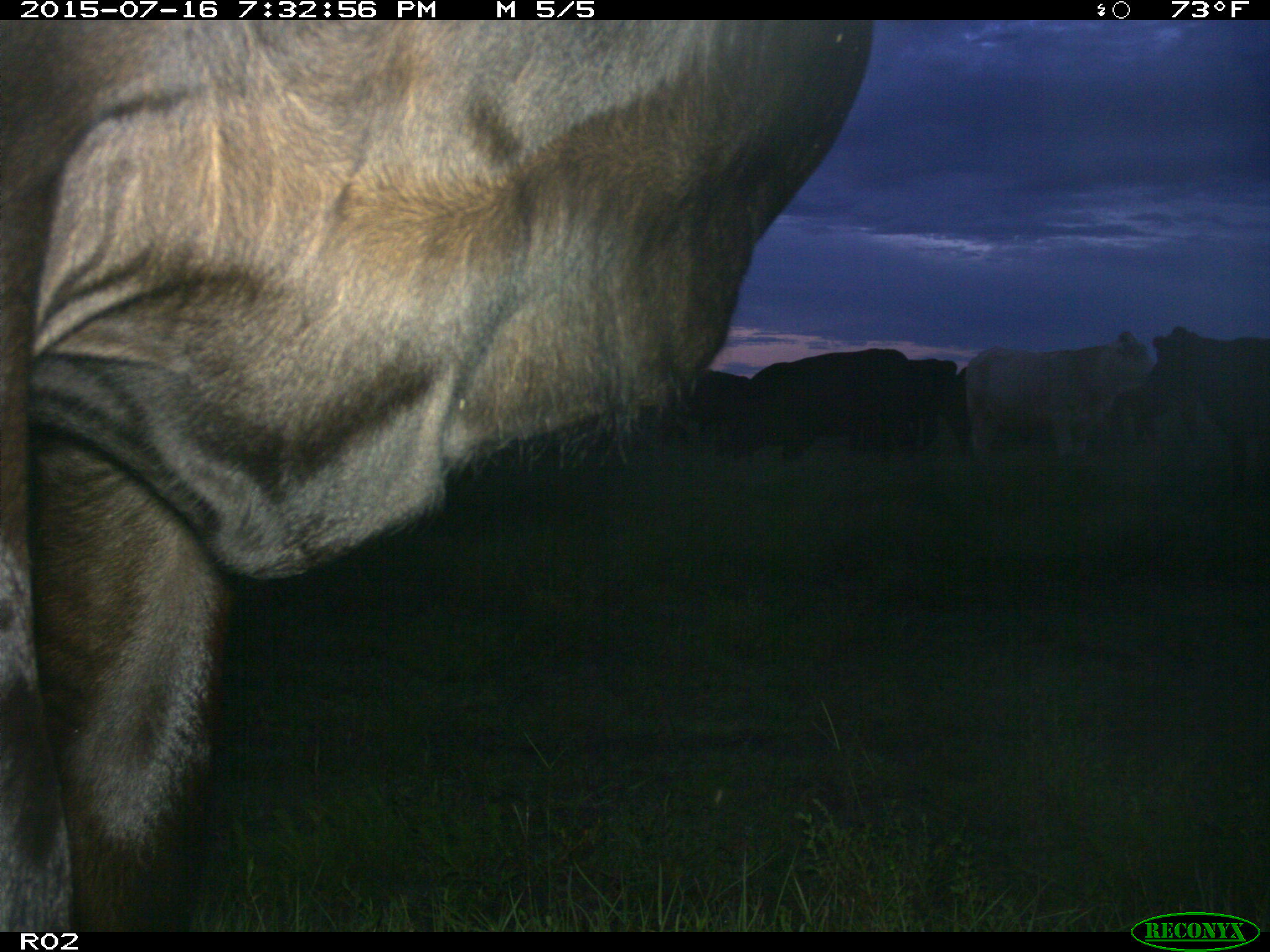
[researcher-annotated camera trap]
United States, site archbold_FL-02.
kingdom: Animalia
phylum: Chordata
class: Mammalia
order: Artiodactyla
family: Bovidae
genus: Bos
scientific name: Bos taurus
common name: domestic cow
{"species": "Bos taurus (domestic cow)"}